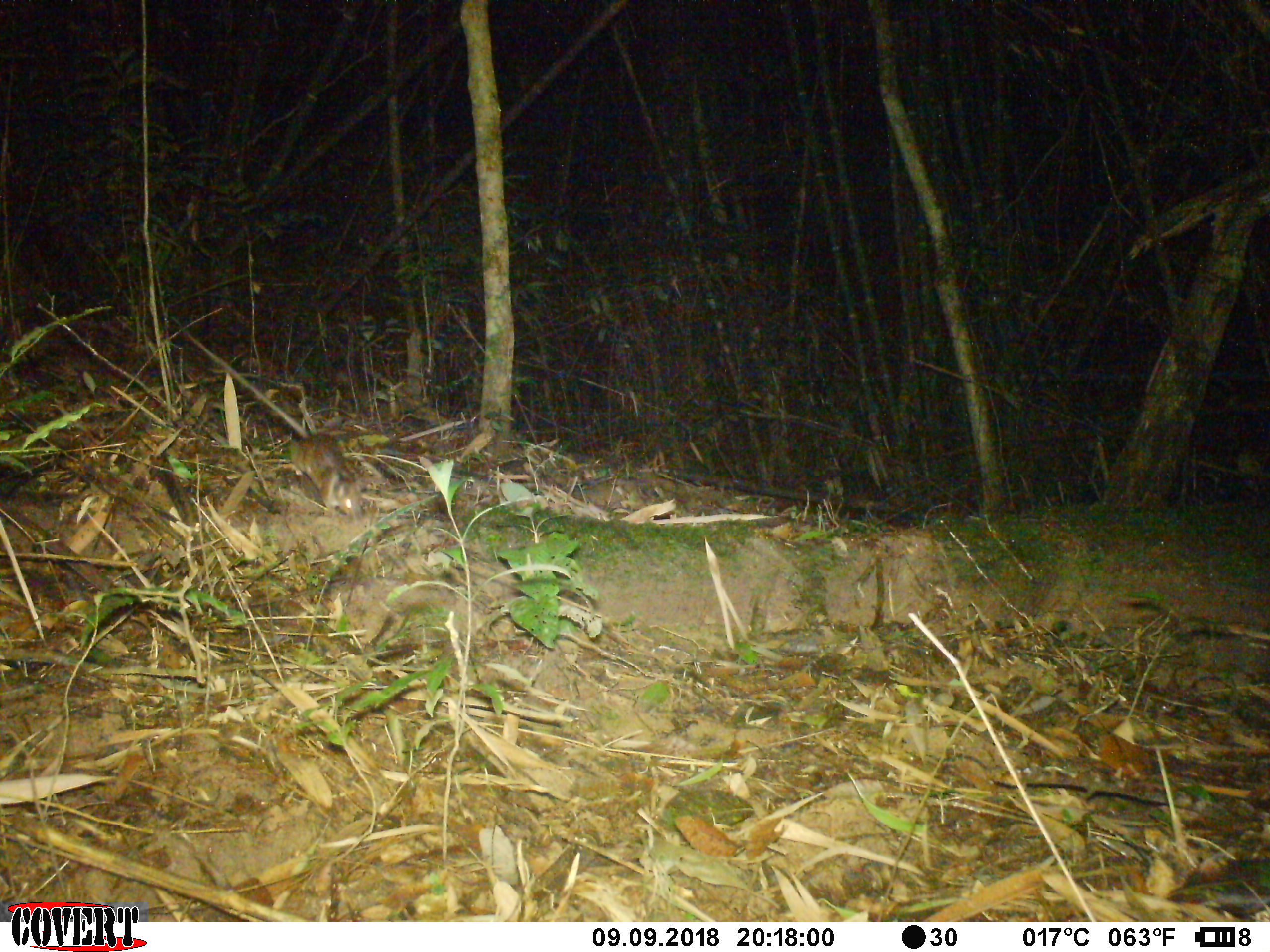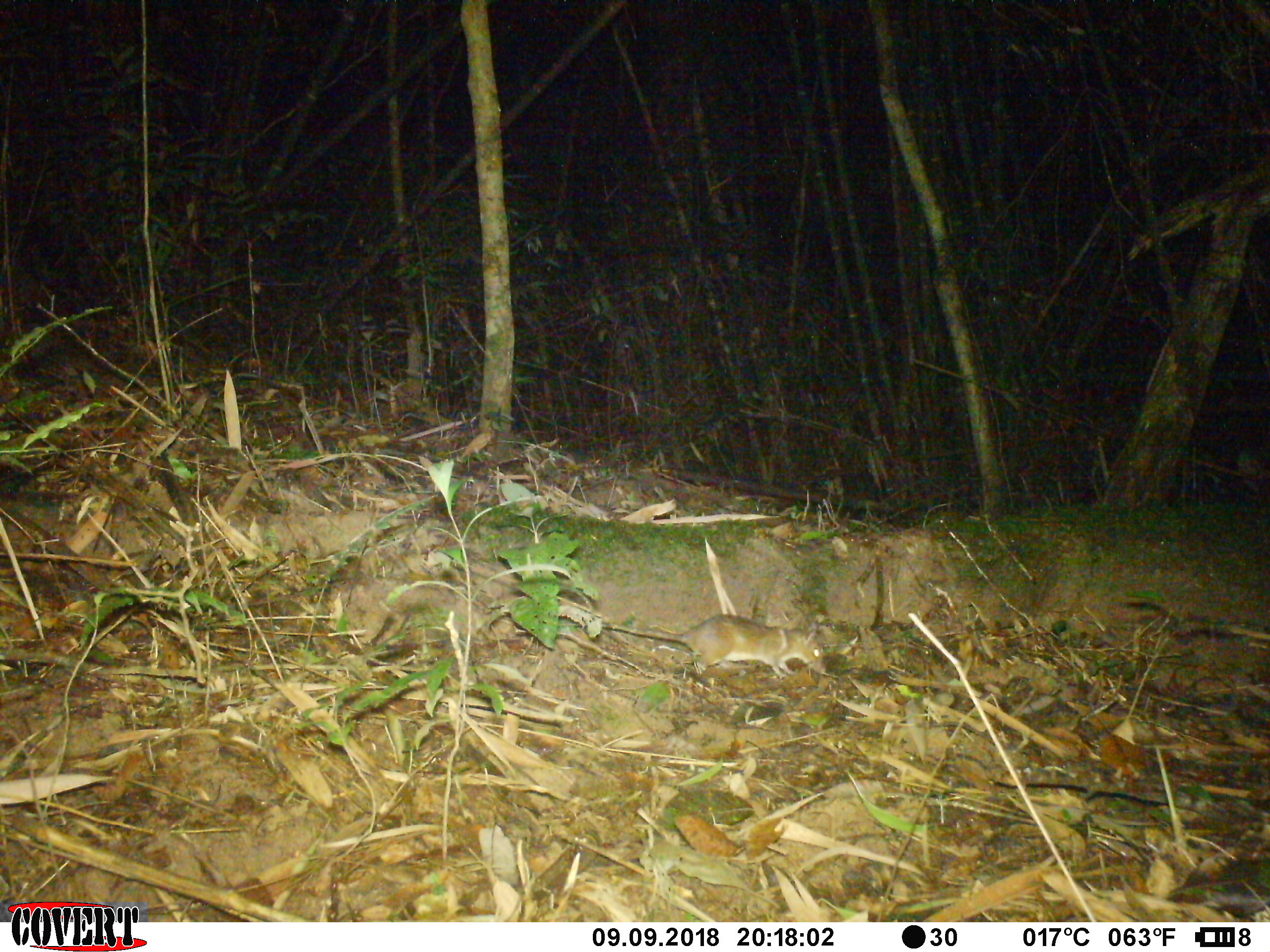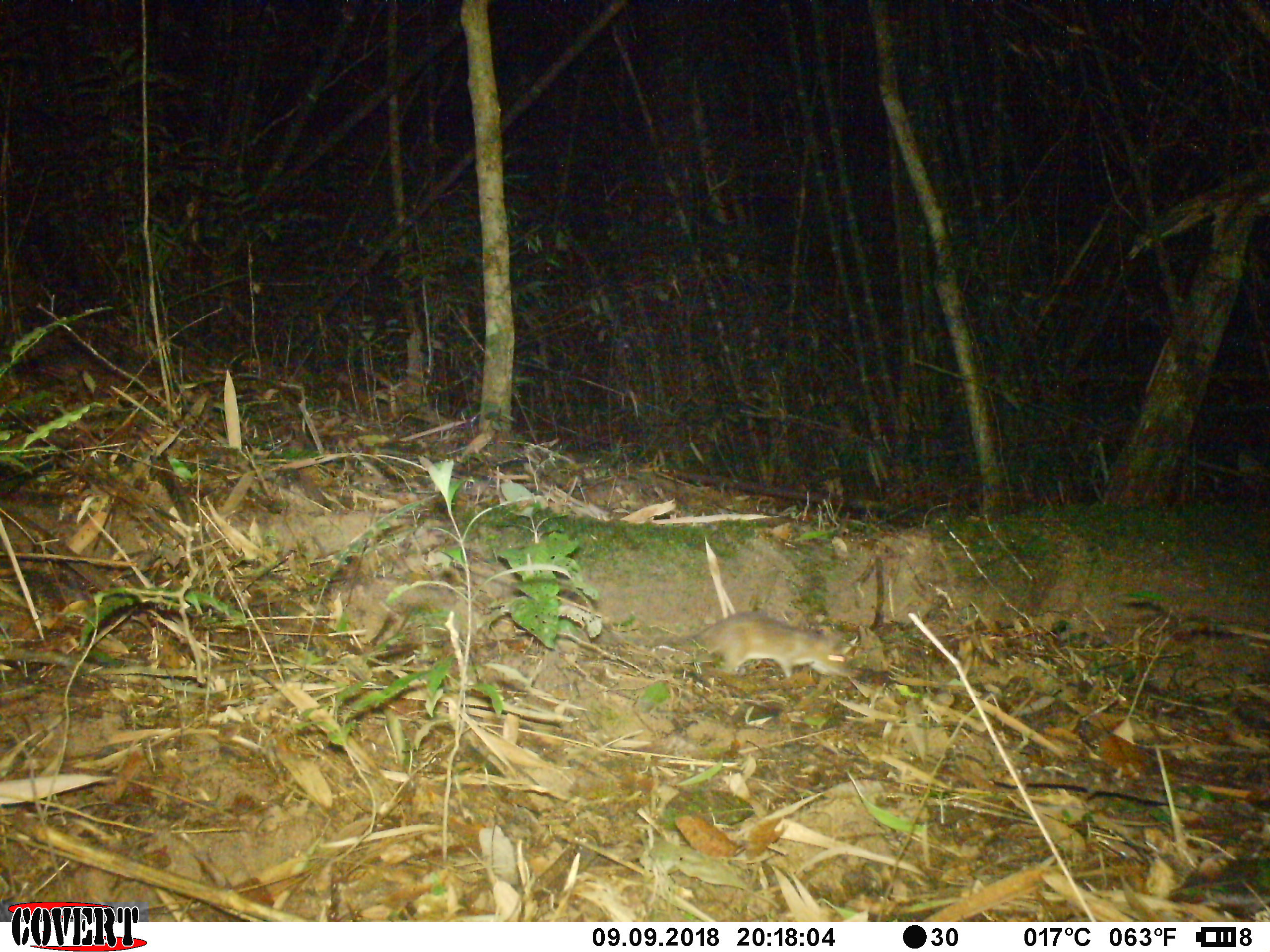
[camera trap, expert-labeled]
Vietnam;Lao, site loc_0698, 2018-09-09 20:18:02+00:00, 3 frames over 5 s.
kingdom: Animalia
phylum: Chordata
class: Mammalia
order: Rodentia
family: Muridae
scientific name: Muridae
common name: old-world mice and rats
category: unidentified murid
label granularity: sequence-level